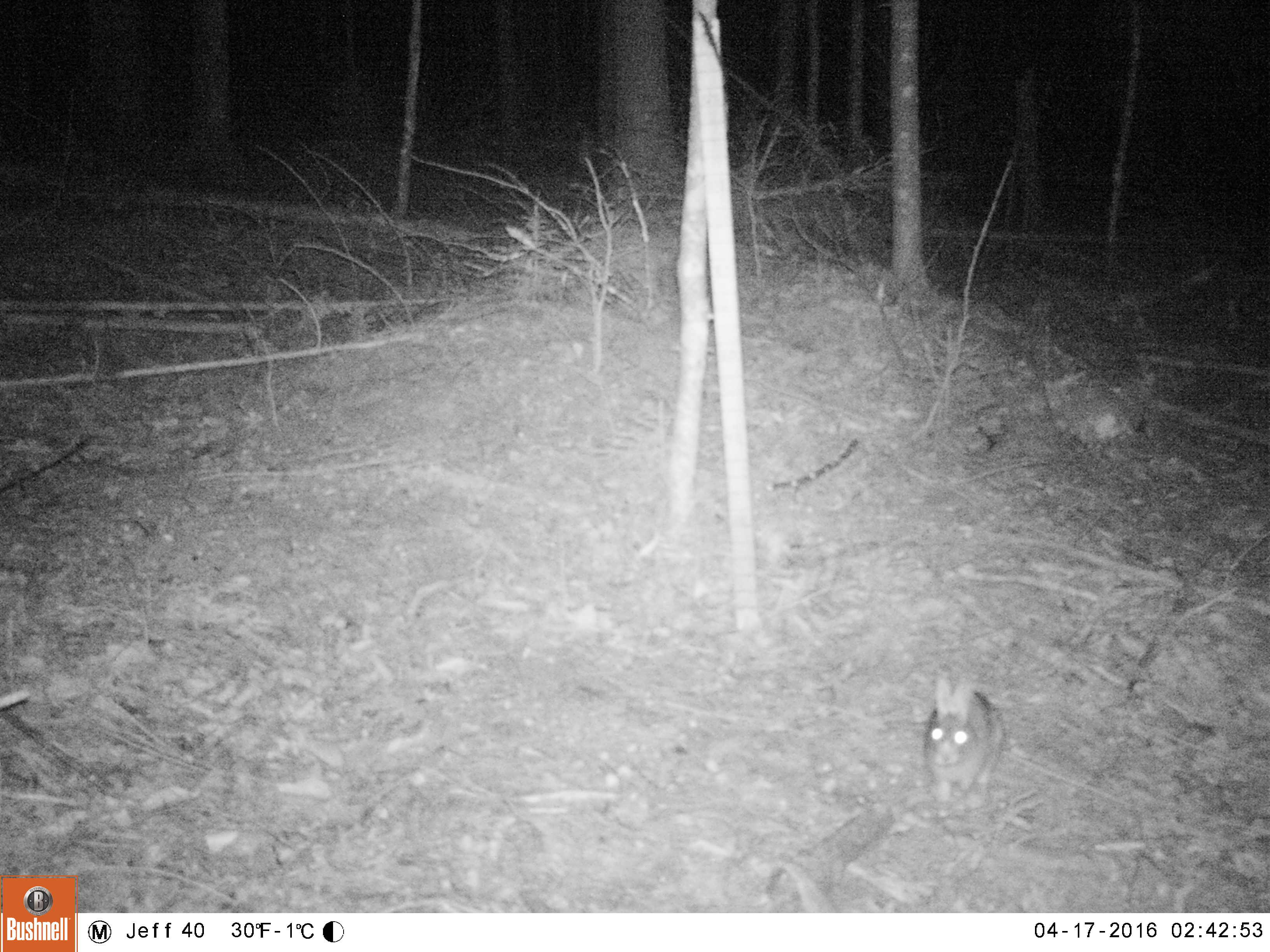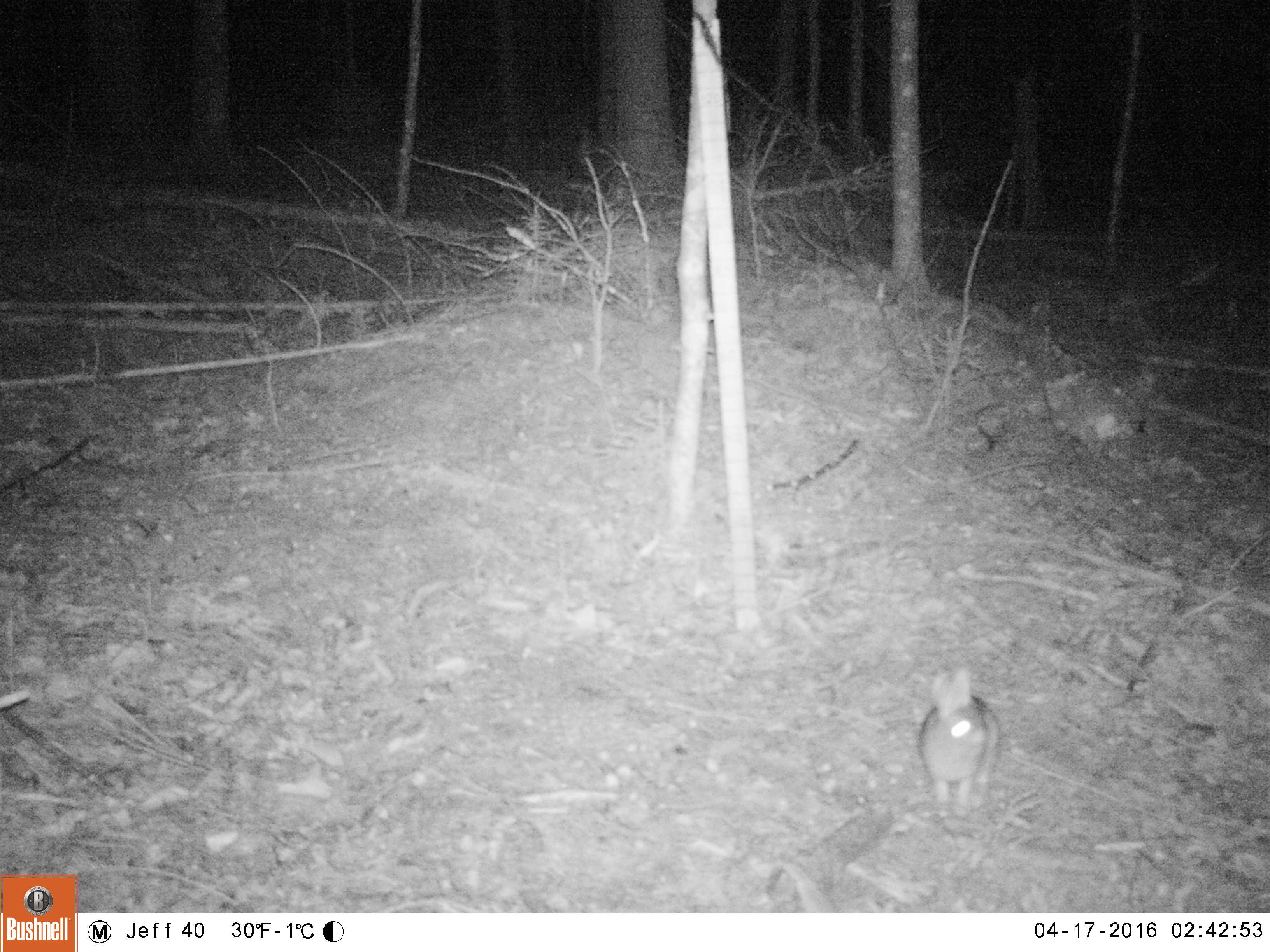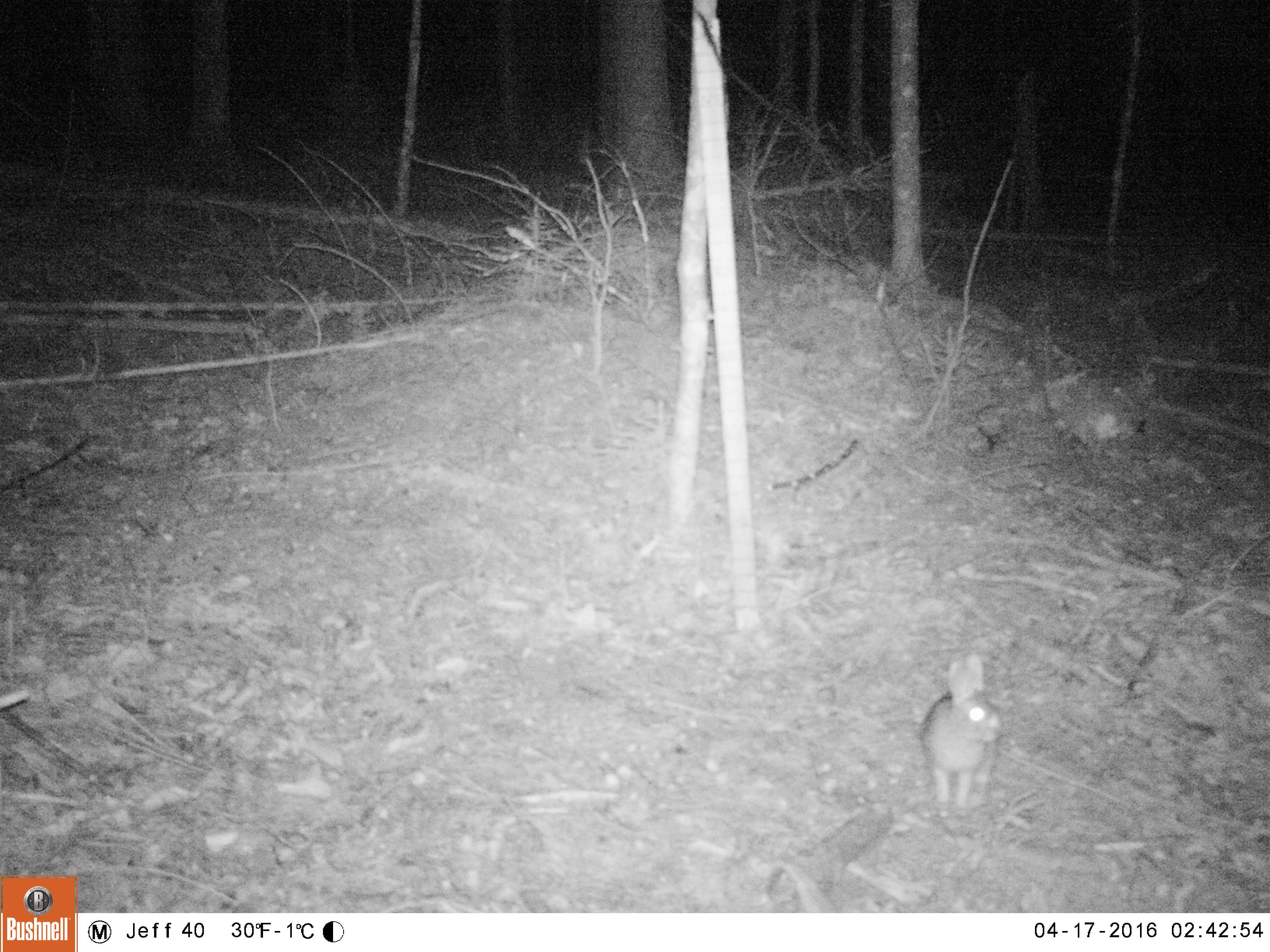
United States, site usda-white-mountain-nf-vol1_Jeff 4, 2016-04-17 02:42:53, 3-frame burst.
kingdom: Animalia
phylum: Chordata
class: Mammalia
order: Lagomorpha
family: Leporidae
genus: Lepus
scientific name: Lepus americanus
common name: snowshoe hare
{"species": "snowshoe hare (Lepus americanus)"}